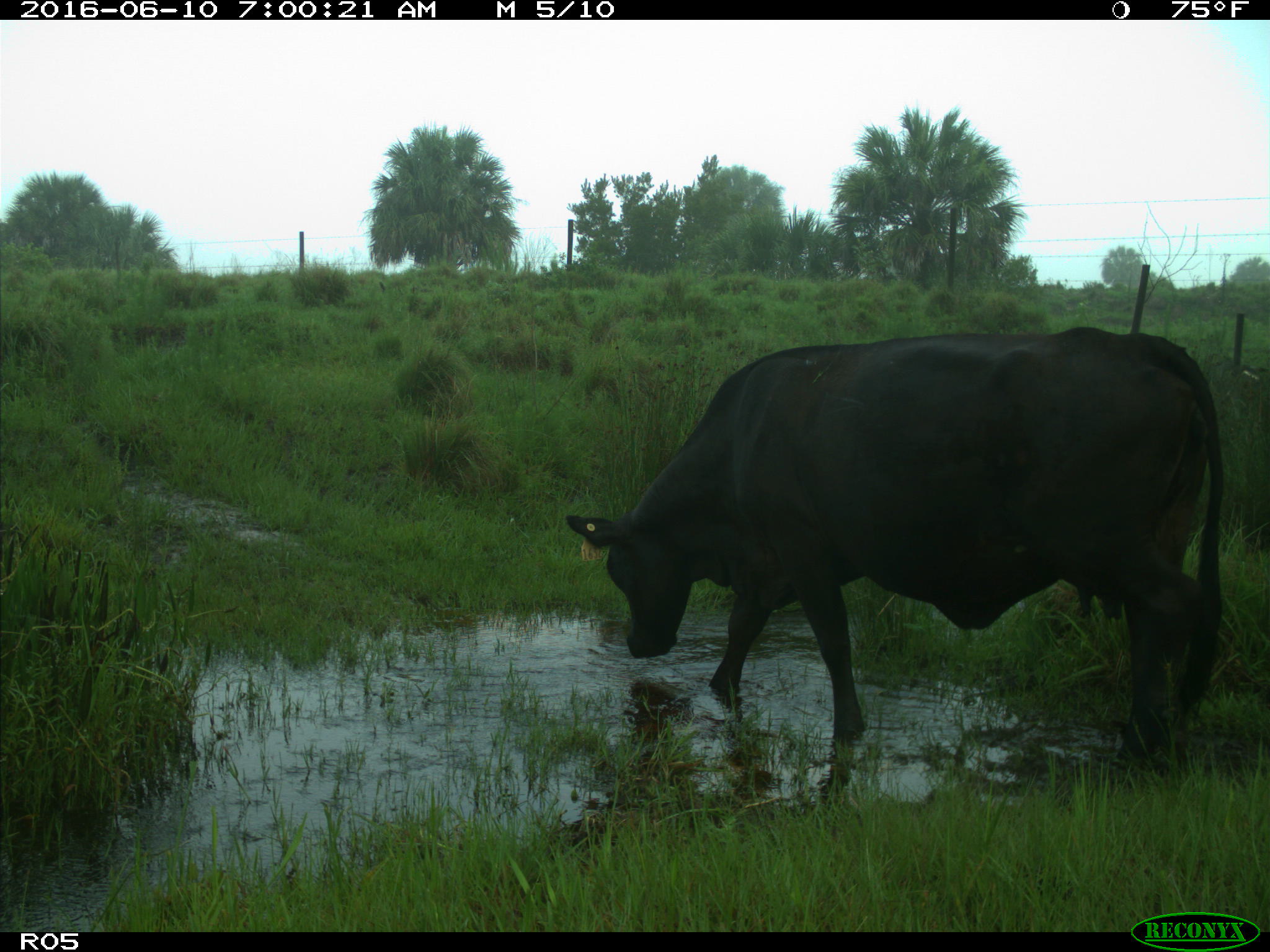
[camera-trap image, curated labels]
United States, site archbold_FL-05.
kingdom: Animalia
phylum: Chordata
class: Mammalia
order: Artiodactyla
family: Bovidae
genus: Bos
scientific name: Bos taurus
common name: domestic cow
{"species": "Bos taurus (domestic cow)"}